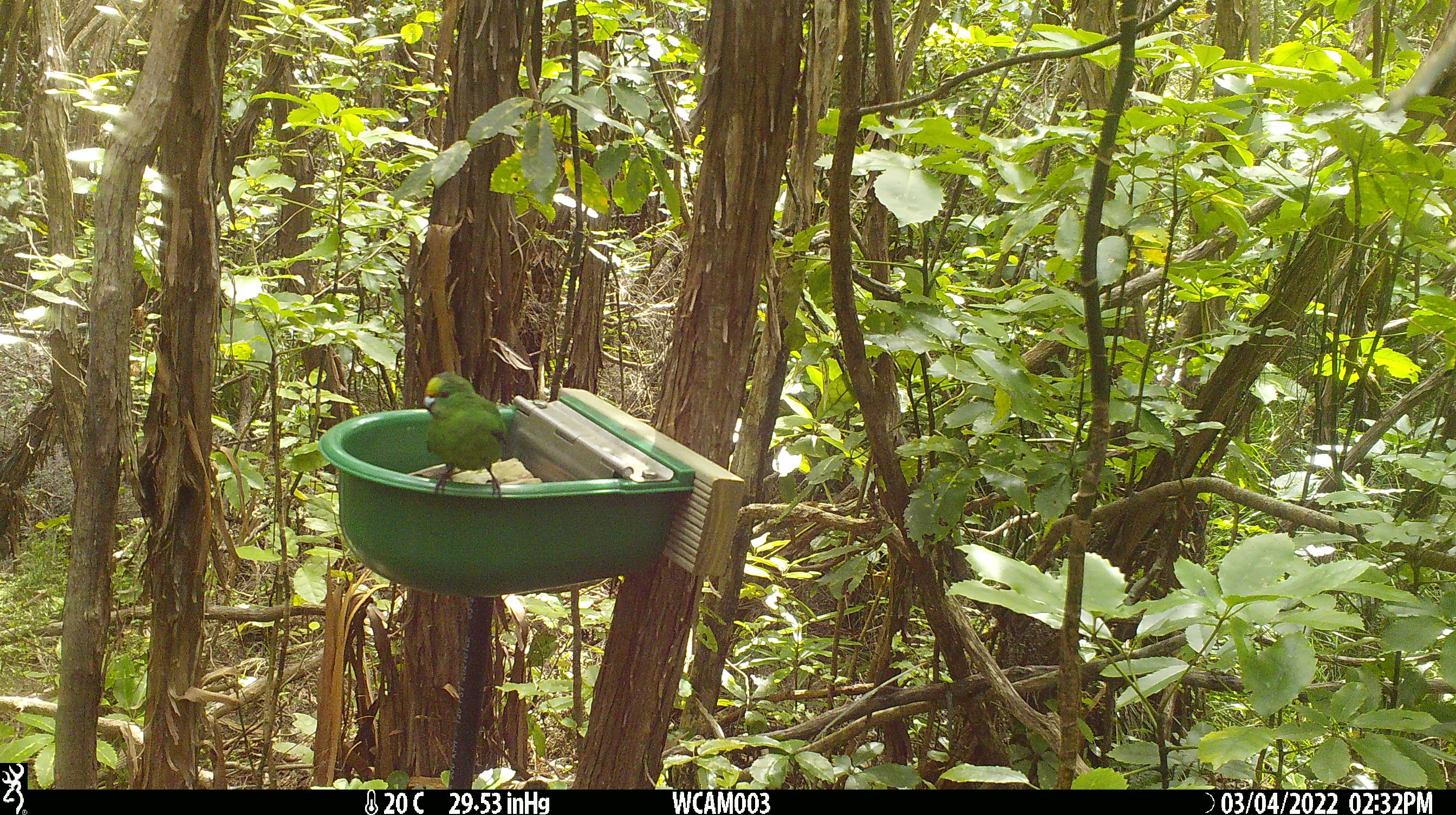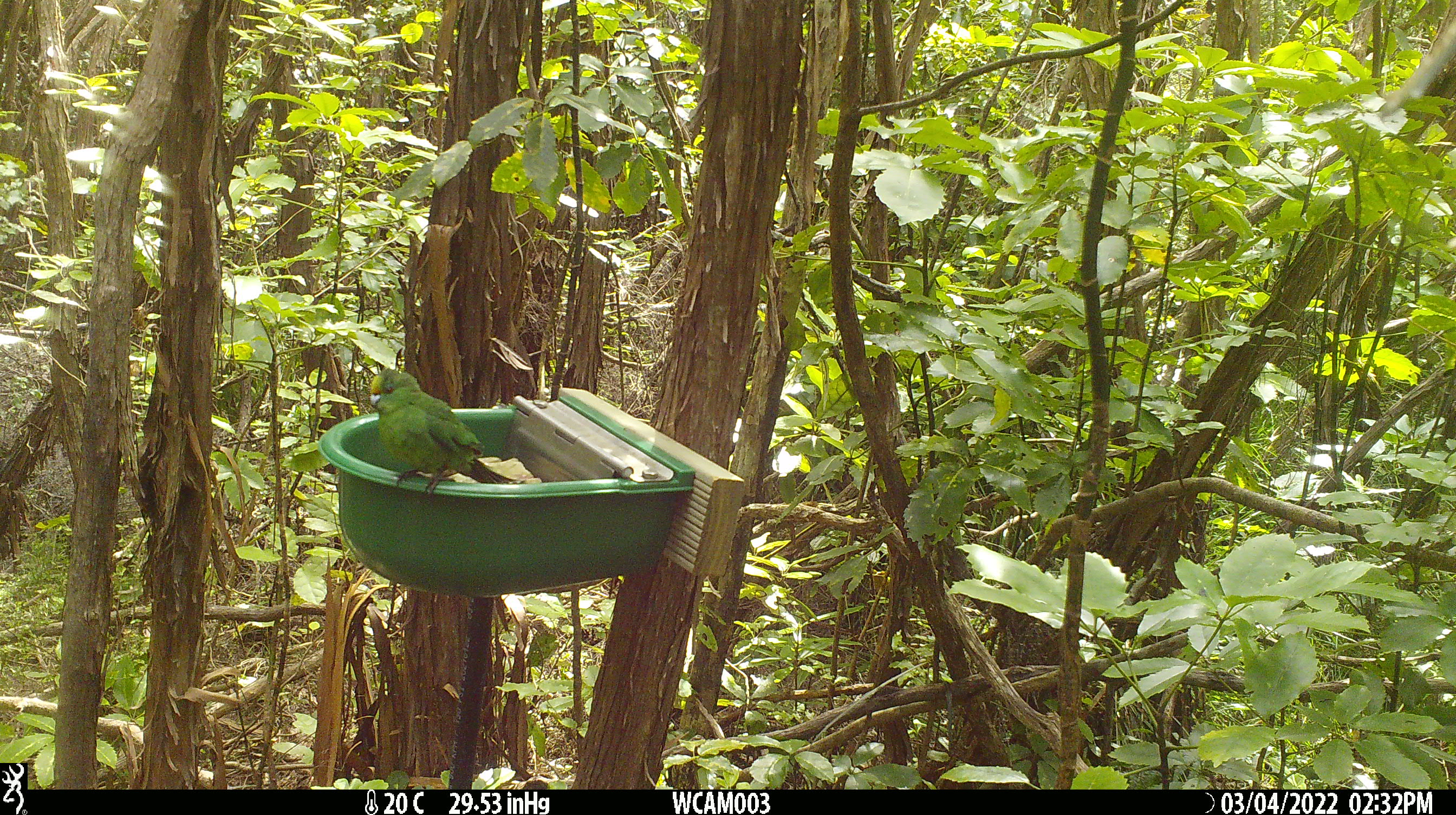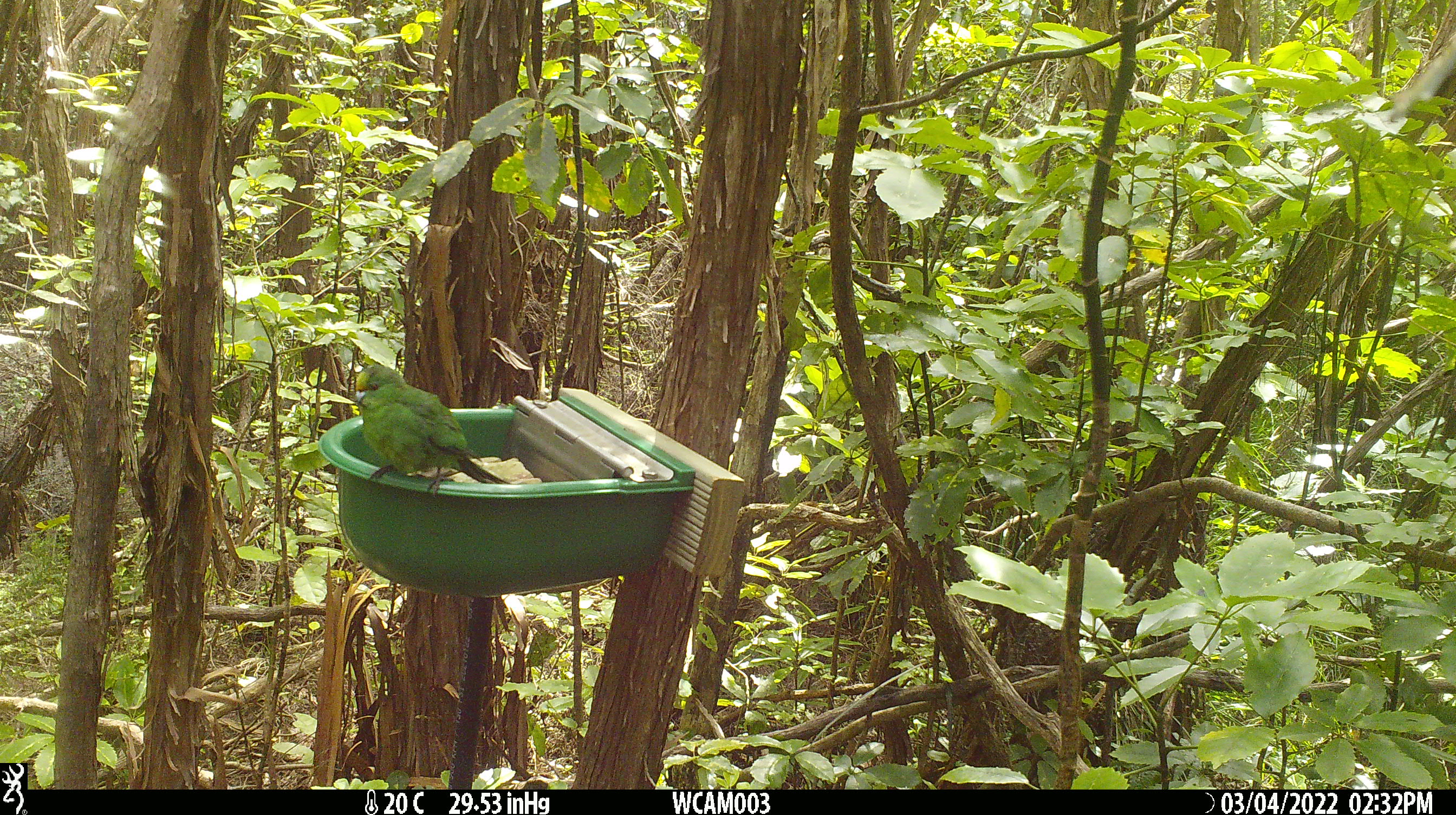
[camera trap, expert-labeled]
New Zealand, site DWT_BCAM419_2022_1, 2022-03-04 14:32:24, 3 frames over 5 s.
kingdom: Animalia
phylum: Chordata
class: Aves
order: Psittaciformes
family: Psittaculidae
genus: Cyanoramphus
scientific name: Cyanoramphus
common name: parakeet